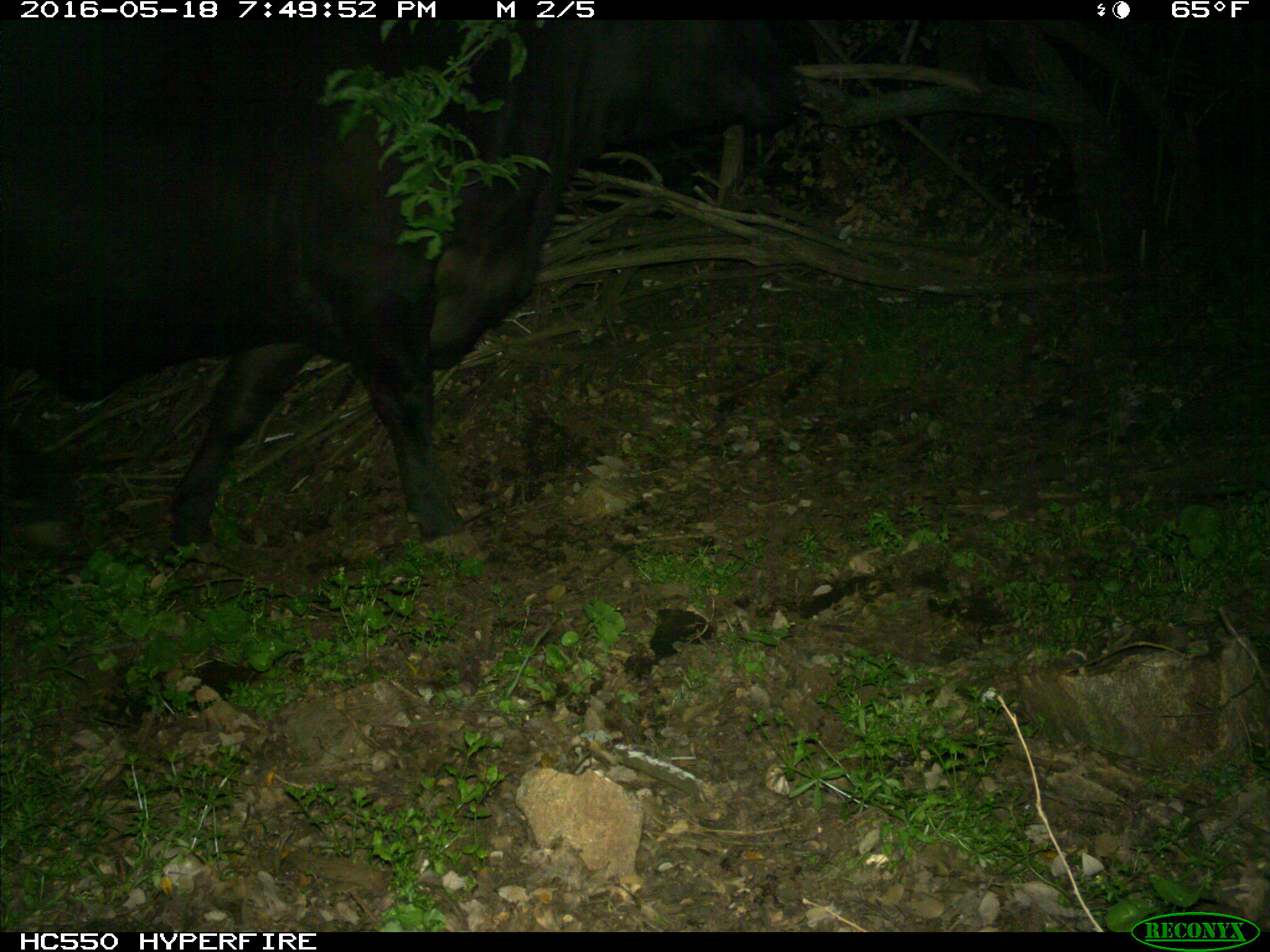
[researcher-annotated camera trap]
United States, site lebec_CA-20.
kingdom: Animalia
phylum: Chordata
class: Mammalia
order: Artiodactyla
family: Bovidae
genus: Bos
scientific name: Bos taurus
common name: domestic cow